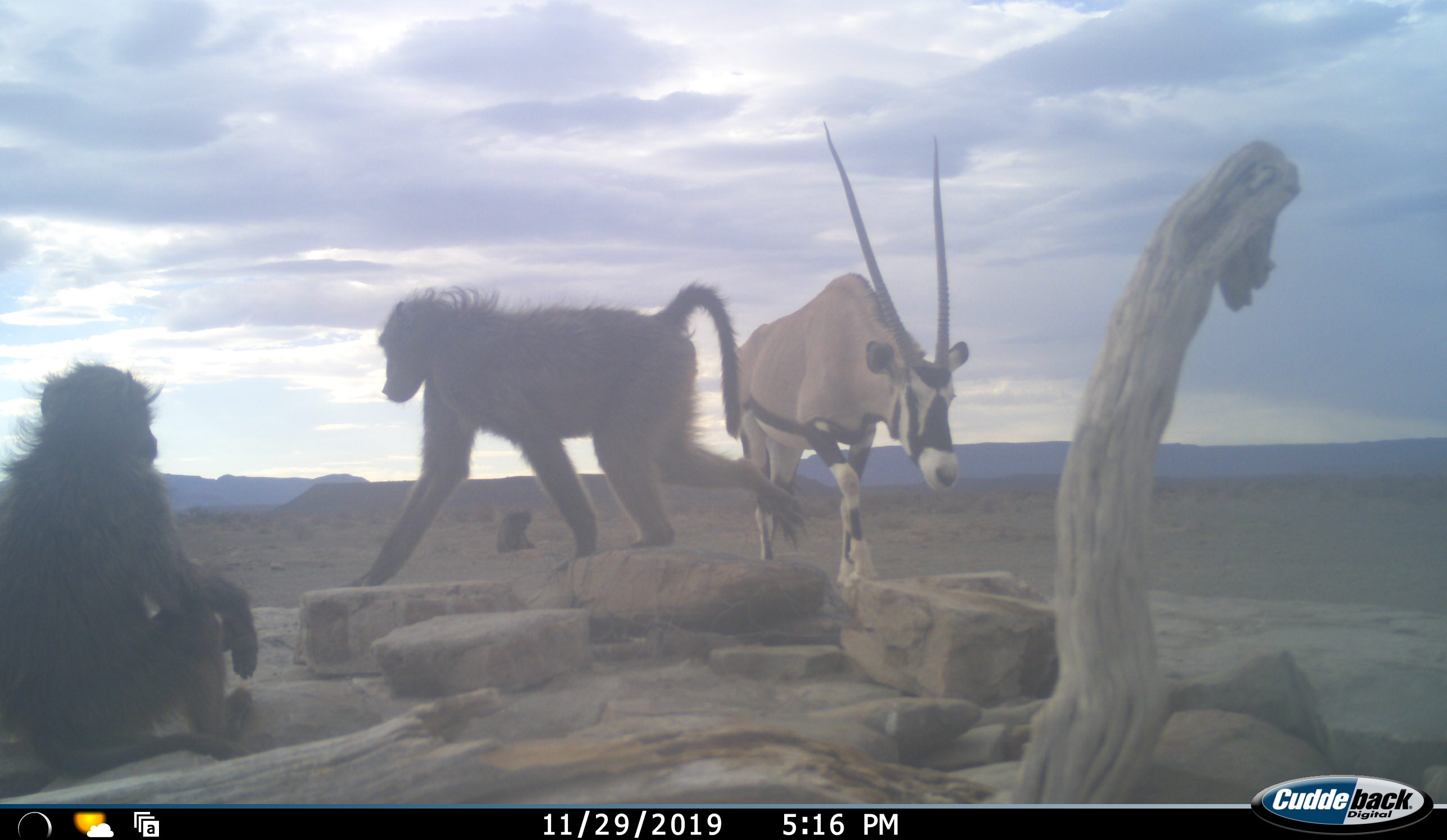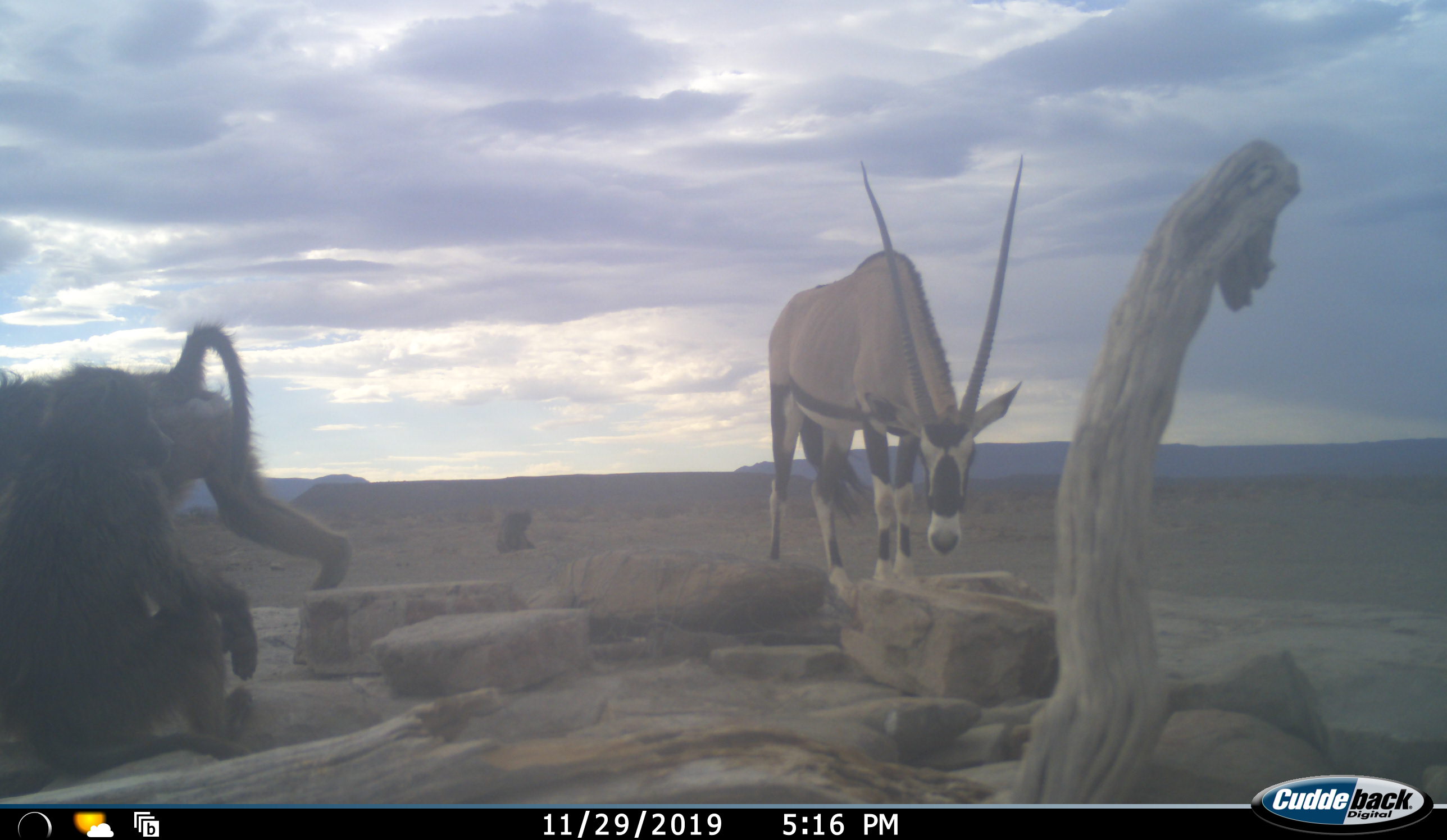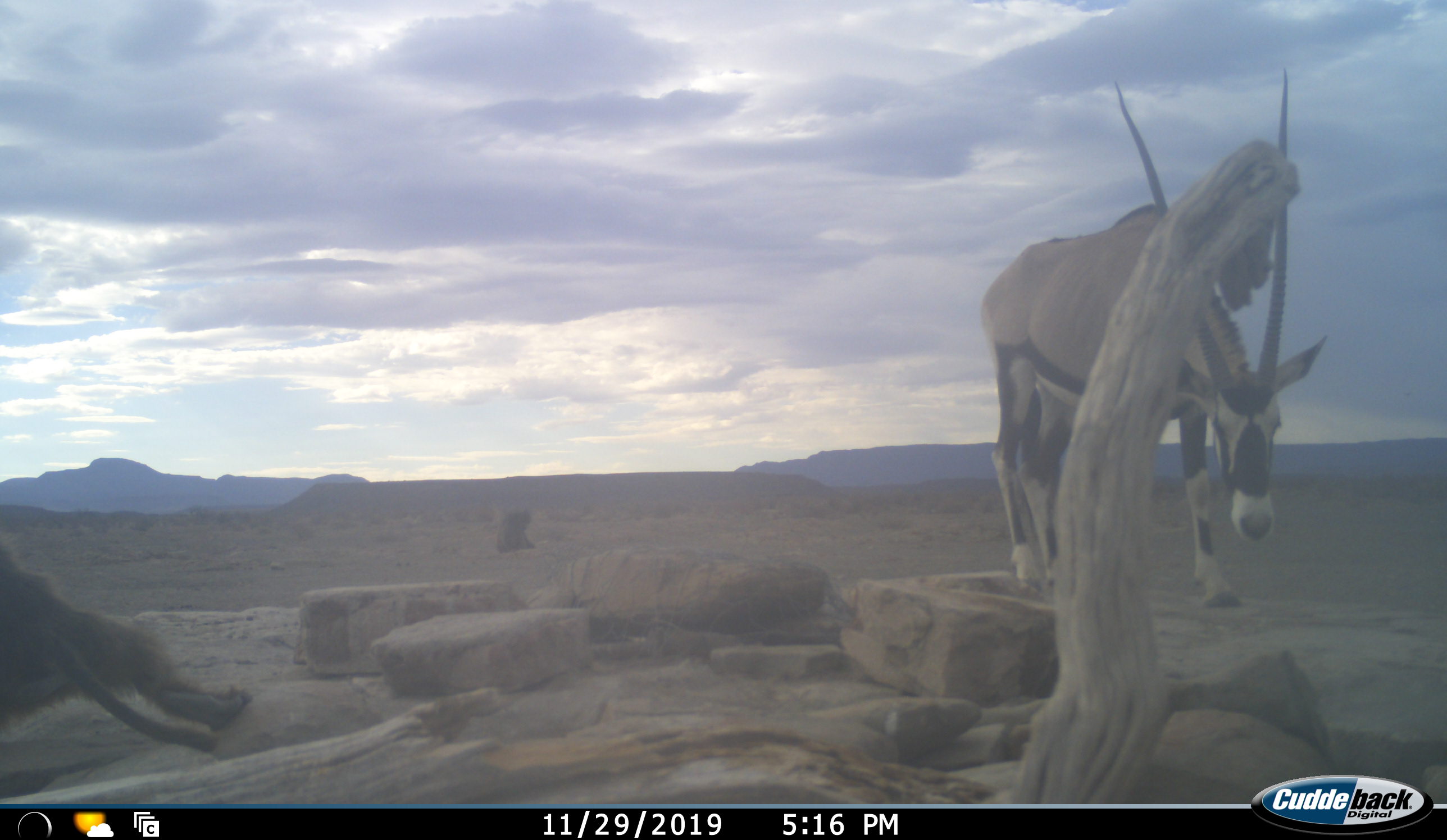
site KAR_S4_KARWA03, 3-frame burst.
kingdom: Animalia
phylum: Chordata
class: Mammalia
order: Primates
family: Cercopithecidae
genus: Papio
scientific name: Papio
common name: baboon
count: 3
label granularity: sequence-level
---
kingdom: Animalia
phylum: Chordata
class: Mammalia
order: Artiodactyla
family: Bovidae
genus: Oryx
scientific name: Oryx gazella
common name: gemsbok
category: oryx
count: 1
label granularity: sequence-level